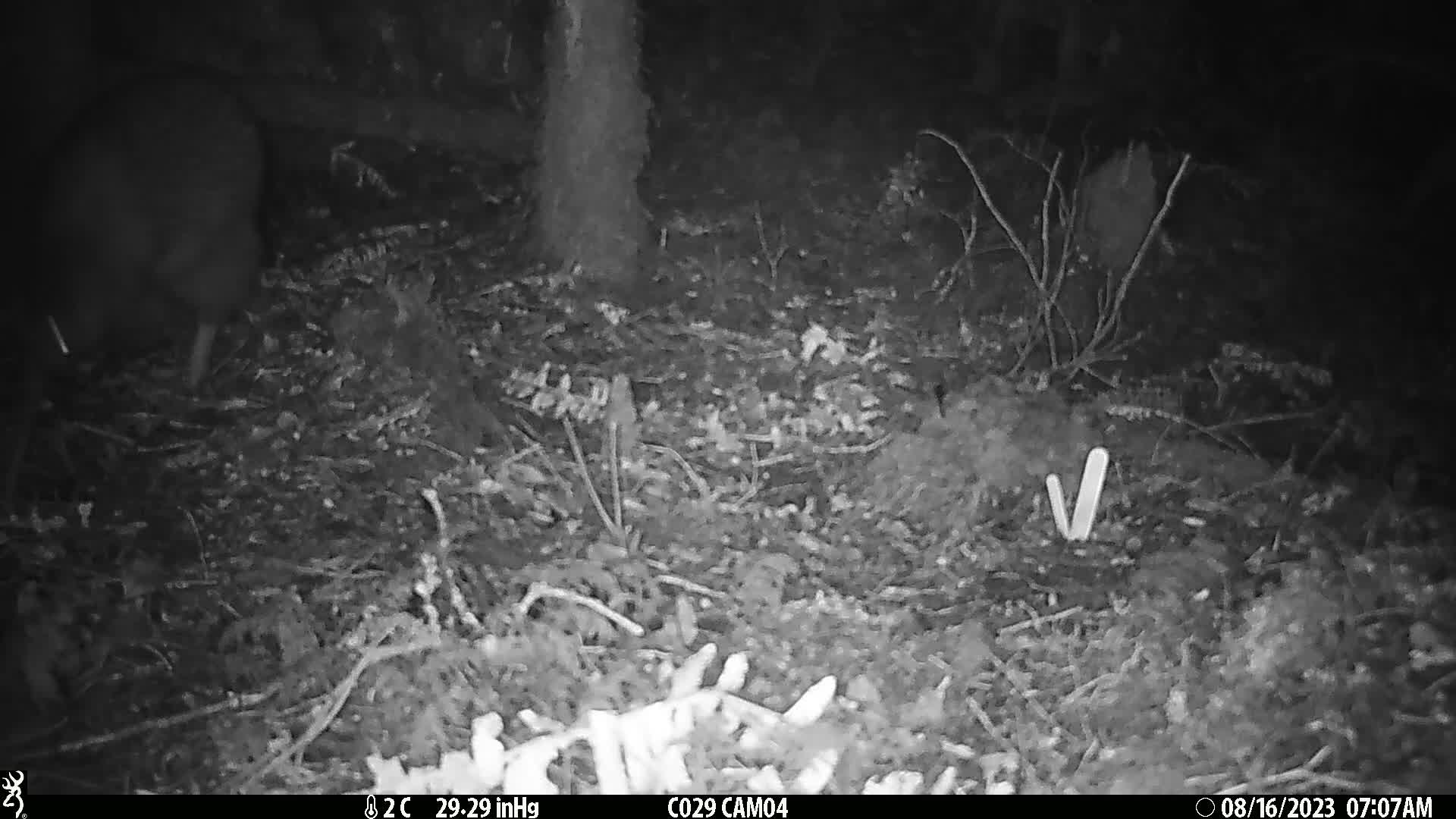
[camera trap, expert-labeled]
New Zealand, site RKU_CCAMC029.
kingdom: Animalia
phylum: Chordata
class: Aves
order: Apterygiformes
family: Apterygidae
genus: Apteryx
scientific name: Apteryx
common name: kiwi